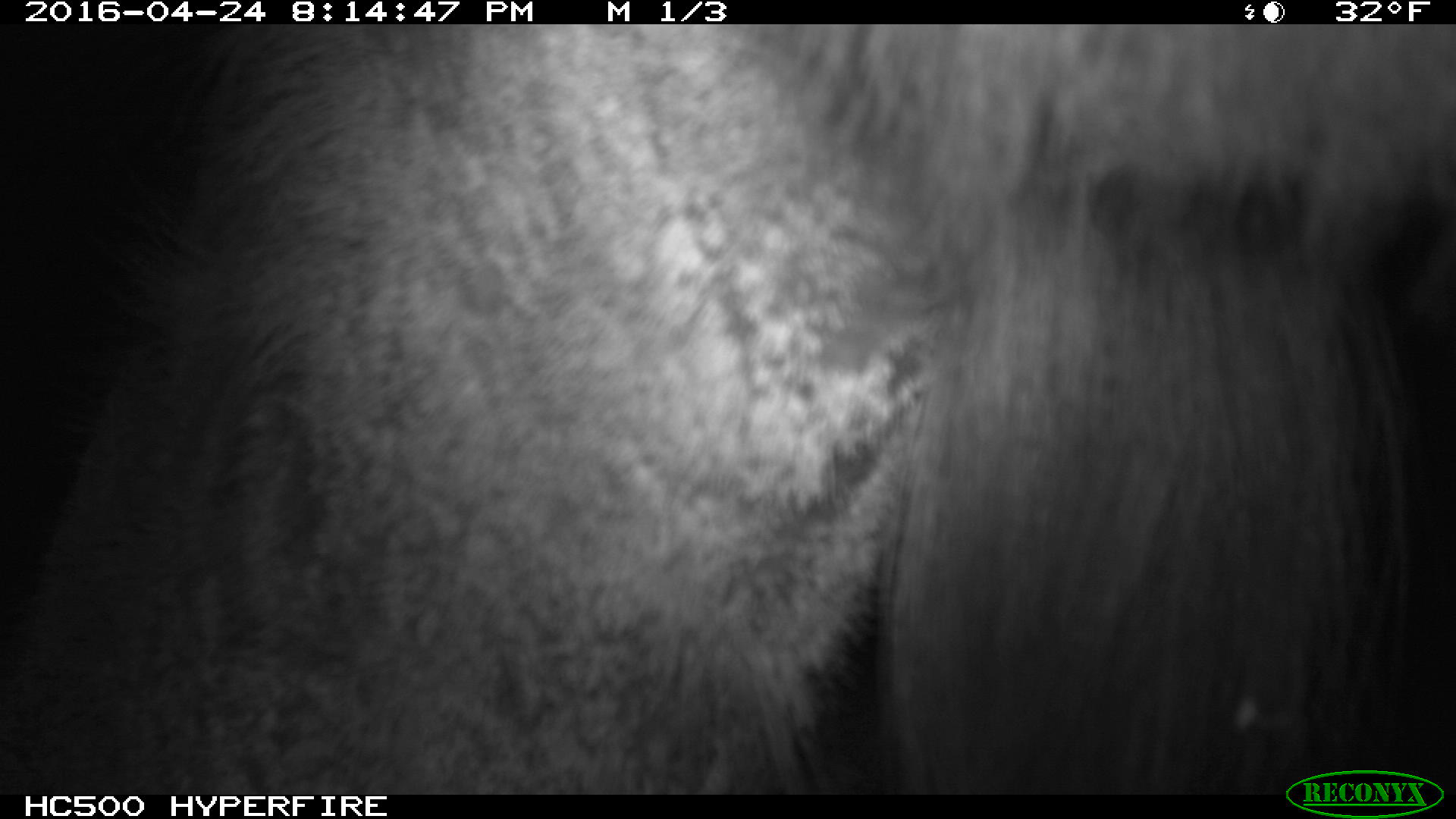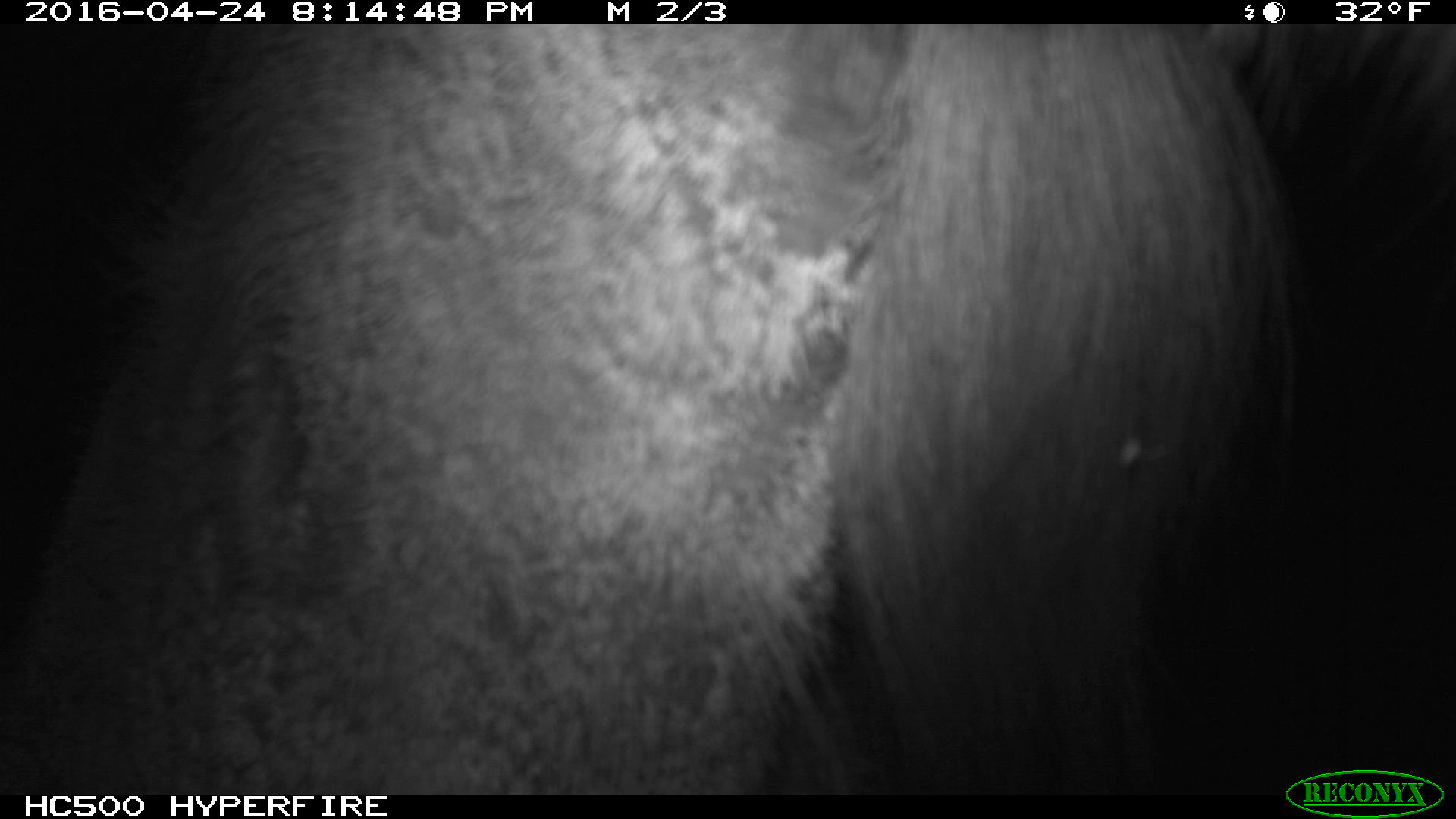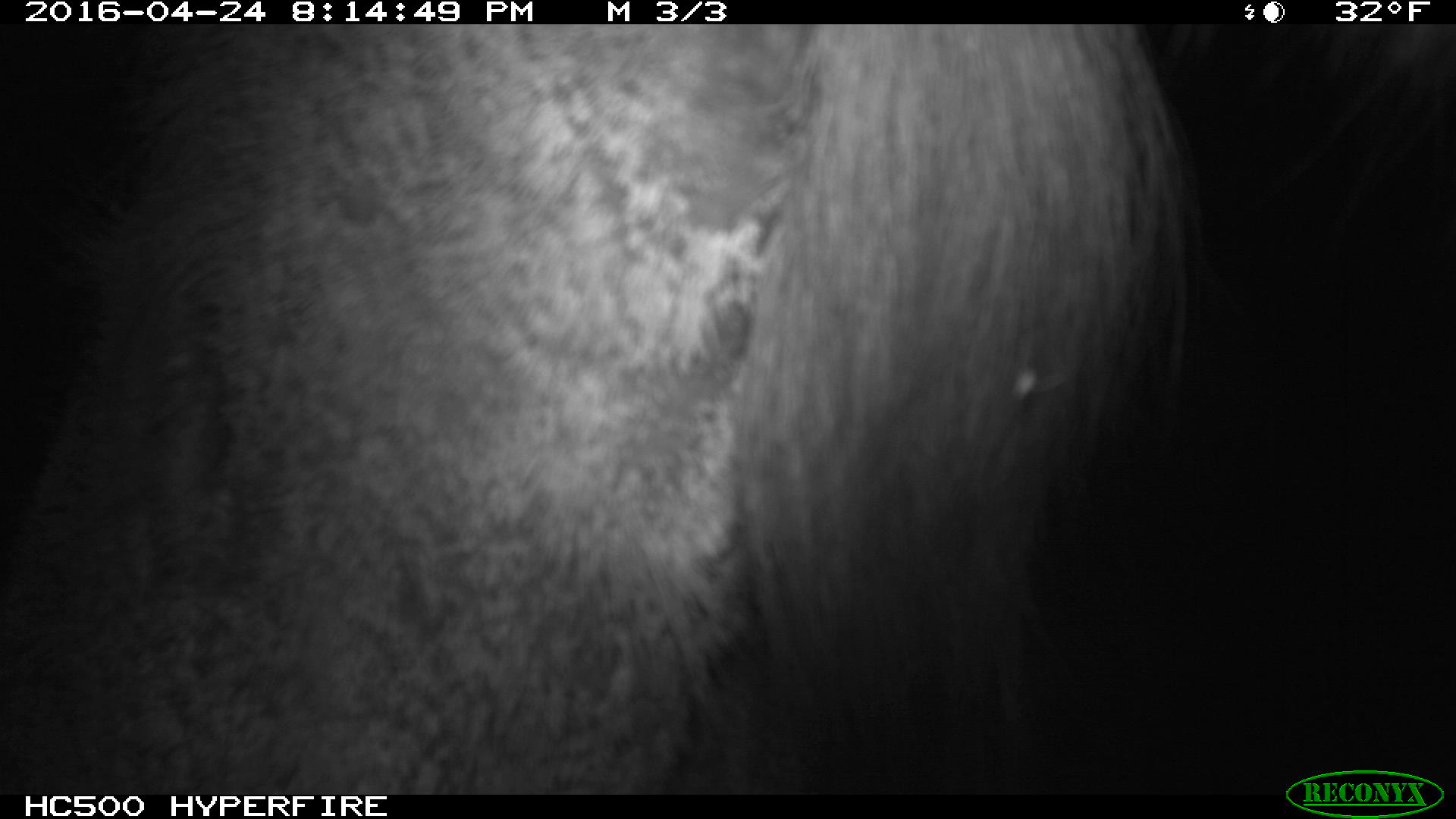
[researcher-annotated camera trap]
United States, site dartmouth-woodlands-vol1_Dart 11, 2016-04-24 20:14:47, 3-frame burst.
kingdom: Animalia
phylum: Chordata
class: Mammalia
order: Artiodactyla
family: Cervidae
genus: Alces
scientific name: Alces alces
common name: moose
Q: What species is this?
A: Moose (Alces alces).